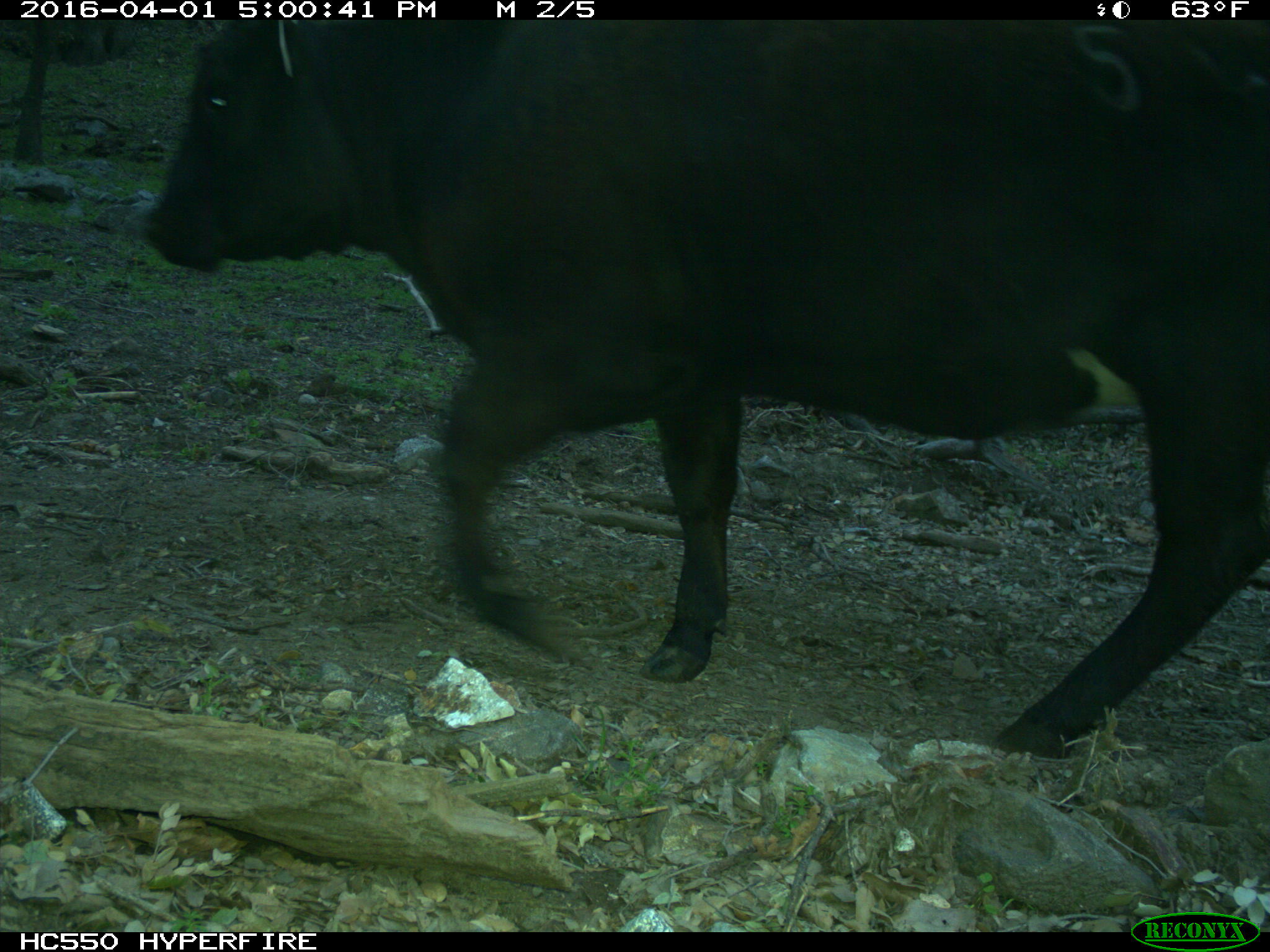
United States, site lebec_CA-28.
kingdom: Animalia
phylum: Chordata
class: Mammalia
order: Artiodactyla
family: Bovidae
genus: Bos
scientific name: Bos taurus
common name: domestic cow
Bos taurus (domestic cow).